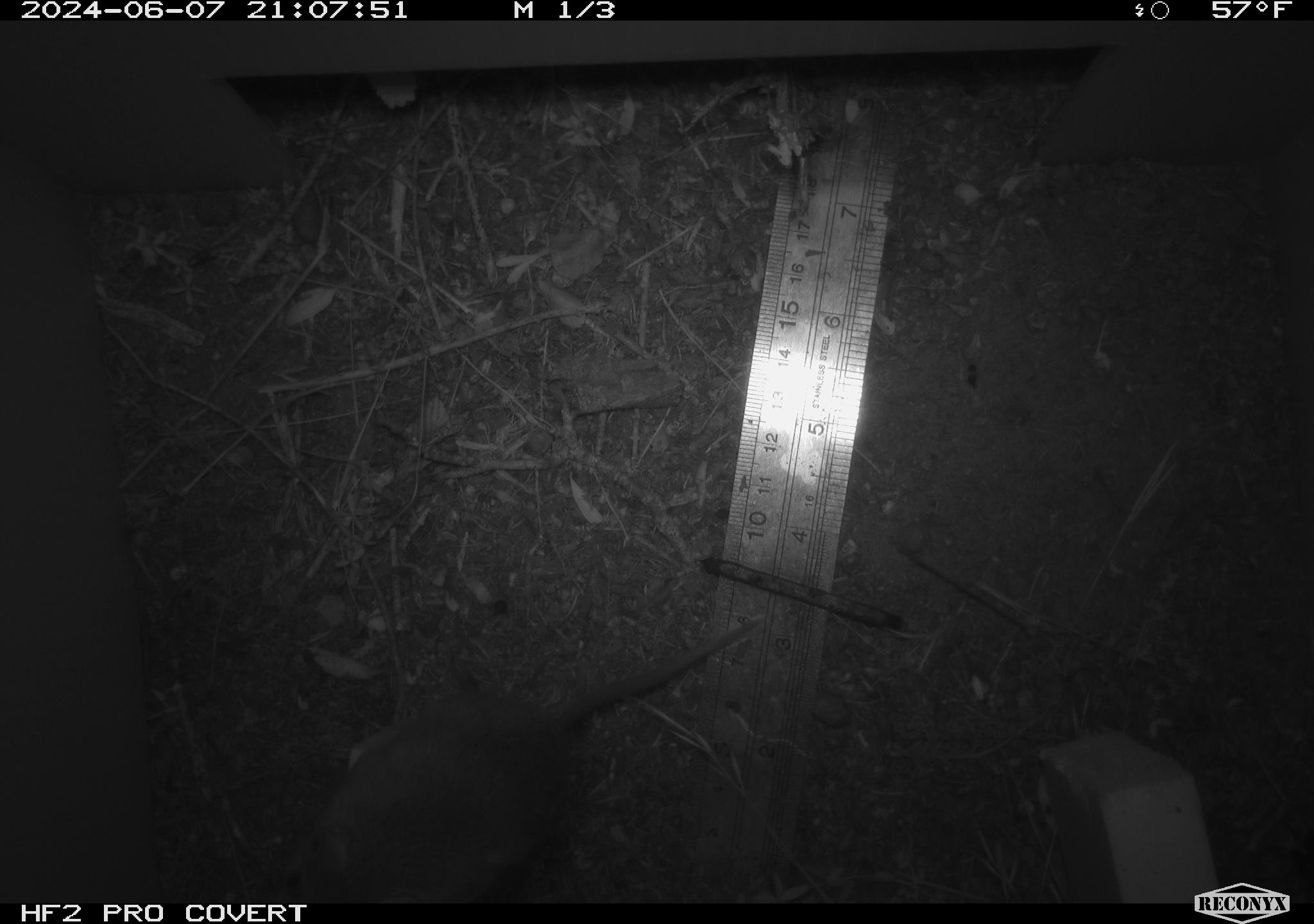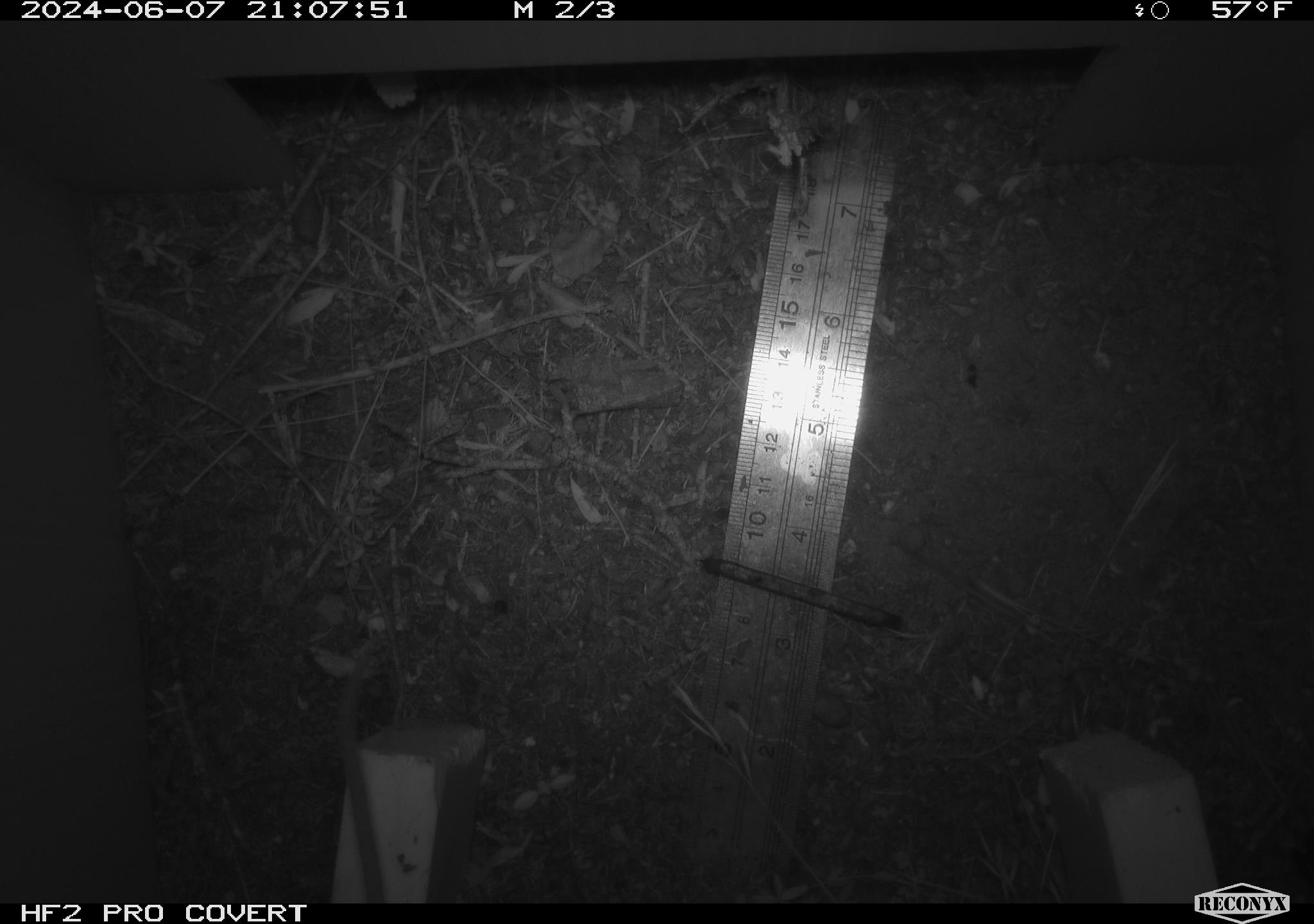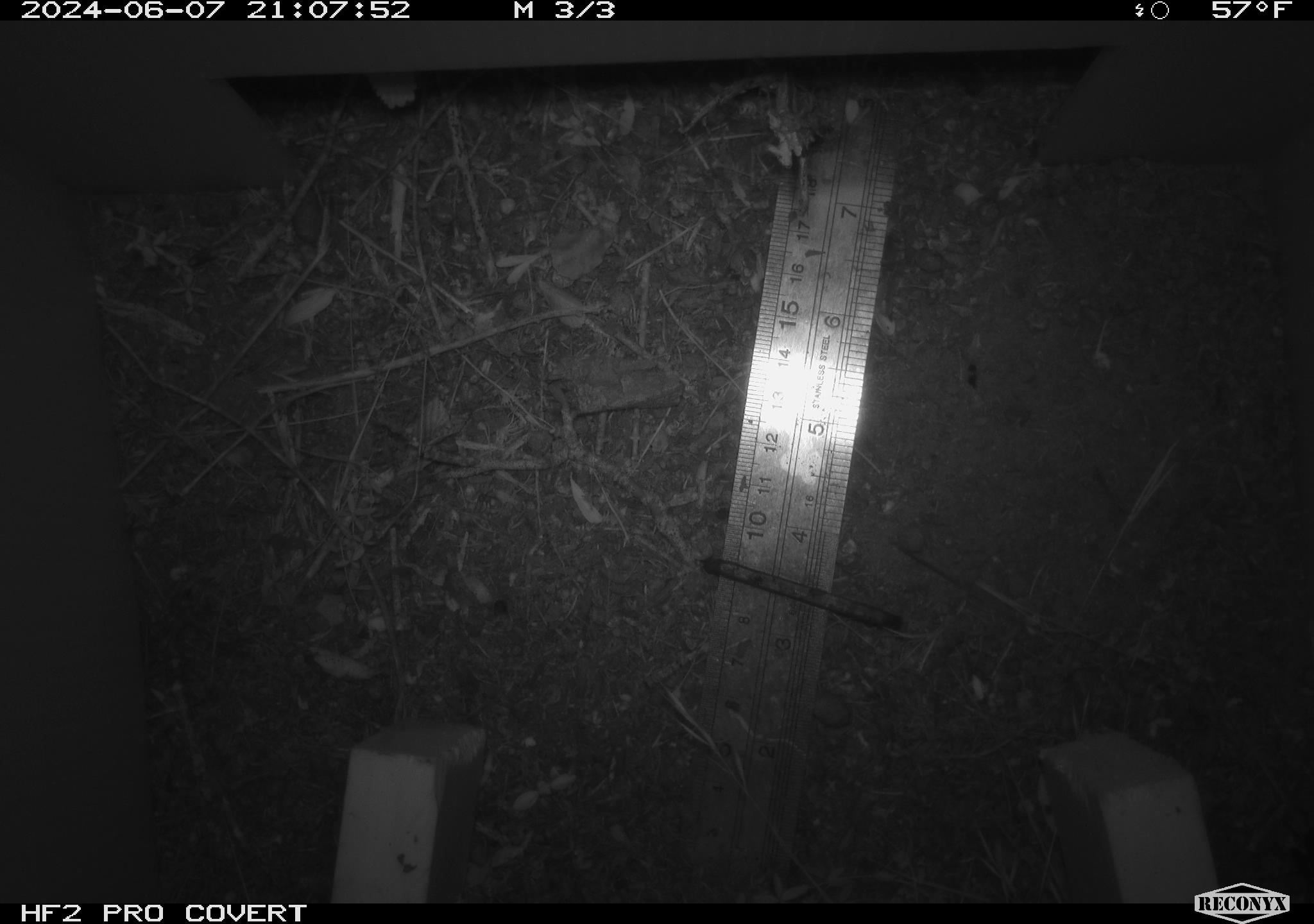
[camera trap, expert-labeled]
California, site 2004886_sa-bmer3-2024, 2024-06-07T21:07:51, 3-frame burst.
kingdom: Animalia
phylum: Chordata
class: Mammalia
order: Rodentia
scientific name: Rodentia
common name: mouse species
Mouse species (Rodentia).